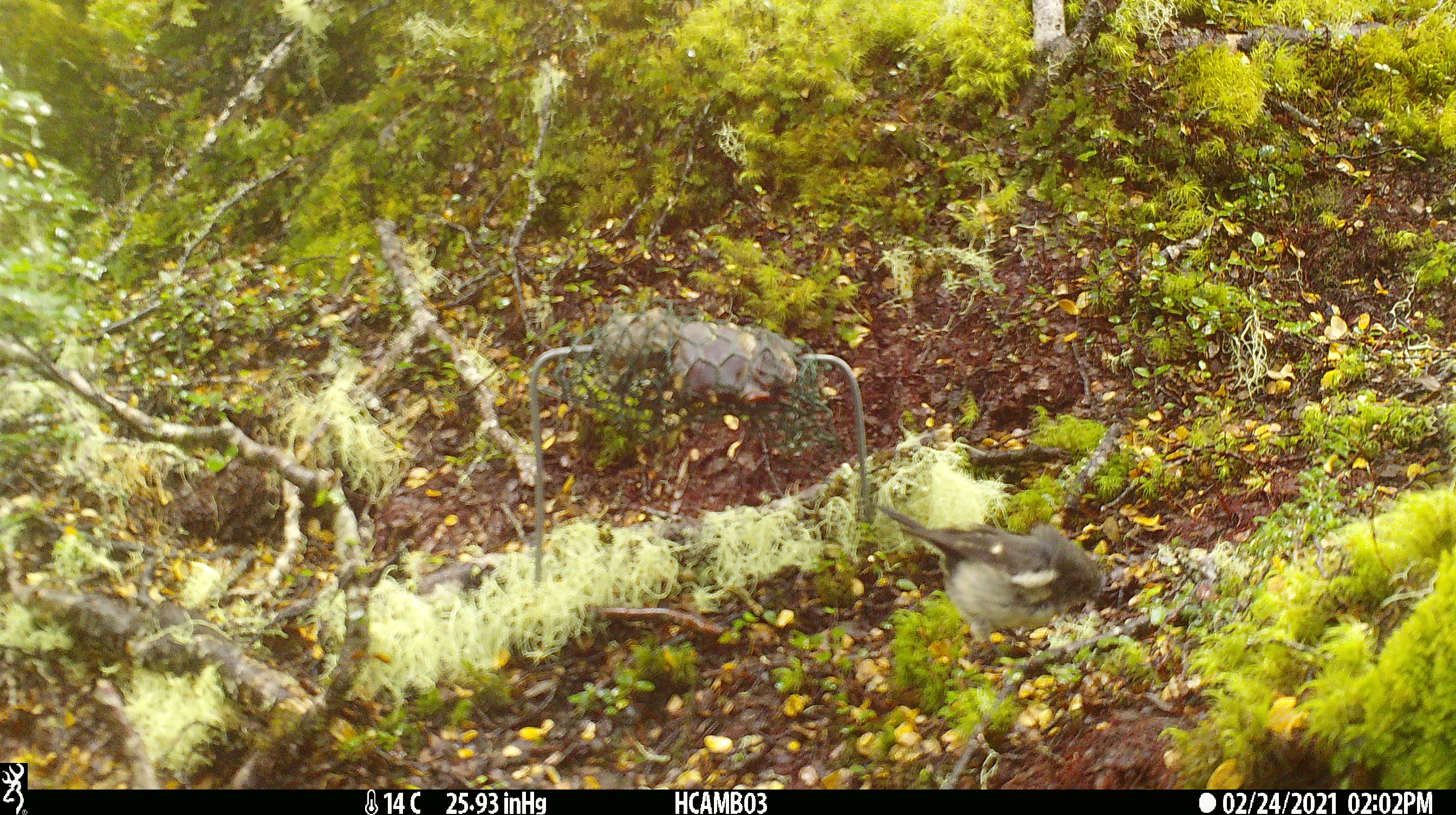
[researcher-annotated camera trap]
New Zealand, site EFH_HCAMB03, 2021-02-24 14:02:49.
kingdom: Animalia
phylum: Chordata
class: Aves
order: Passeriformes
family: Petroicidae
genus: Petroica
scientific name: Petroica macrocephala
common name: tomtit